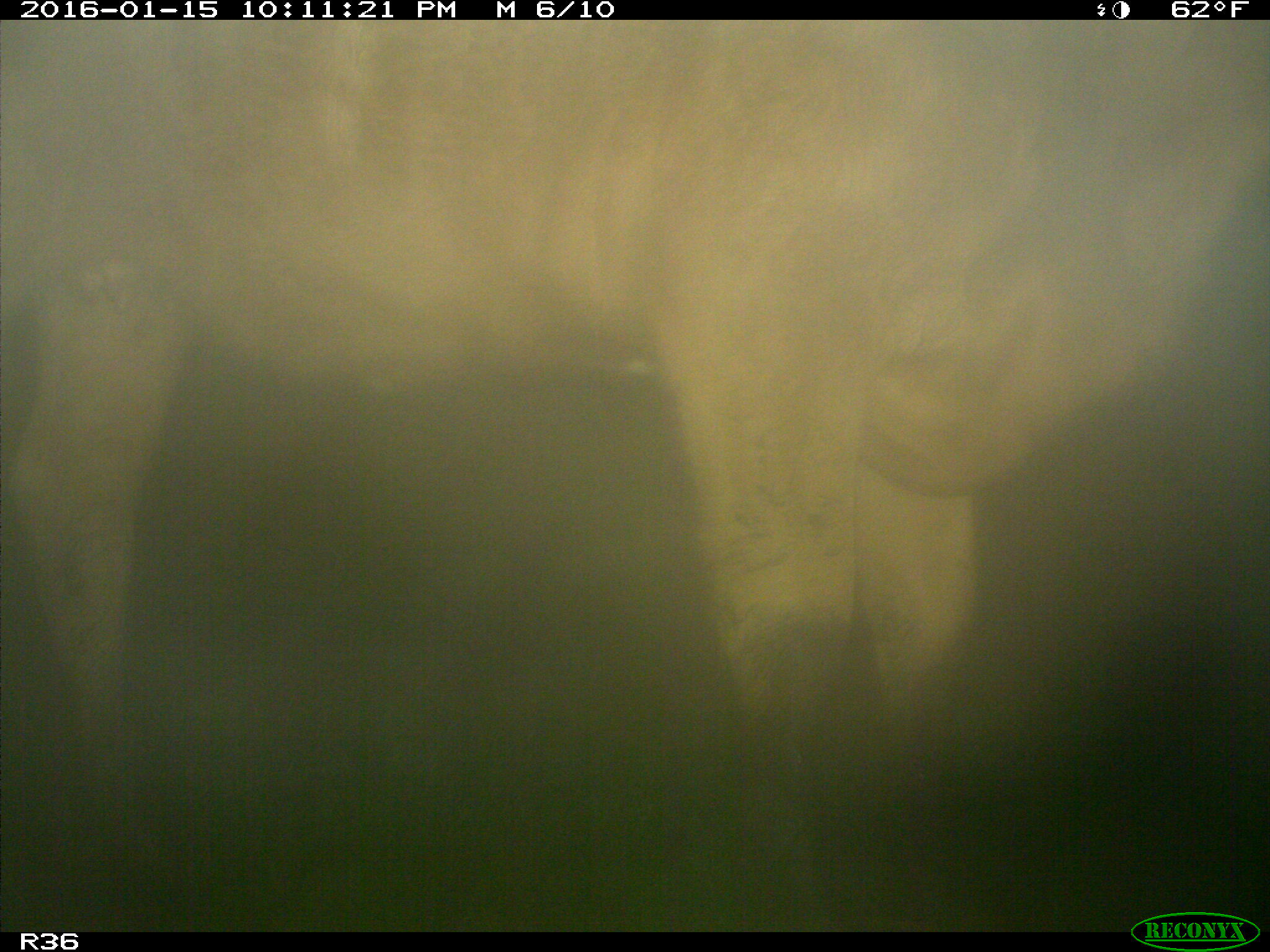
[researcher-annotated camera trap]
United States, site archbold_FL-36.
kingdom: Animalia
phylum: Chordata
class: Mammalia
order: Artiodactyla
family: Bovidae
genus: Bos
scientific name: Bos taurus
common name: domestic cow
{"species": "Bos taurus (domestic cow)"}